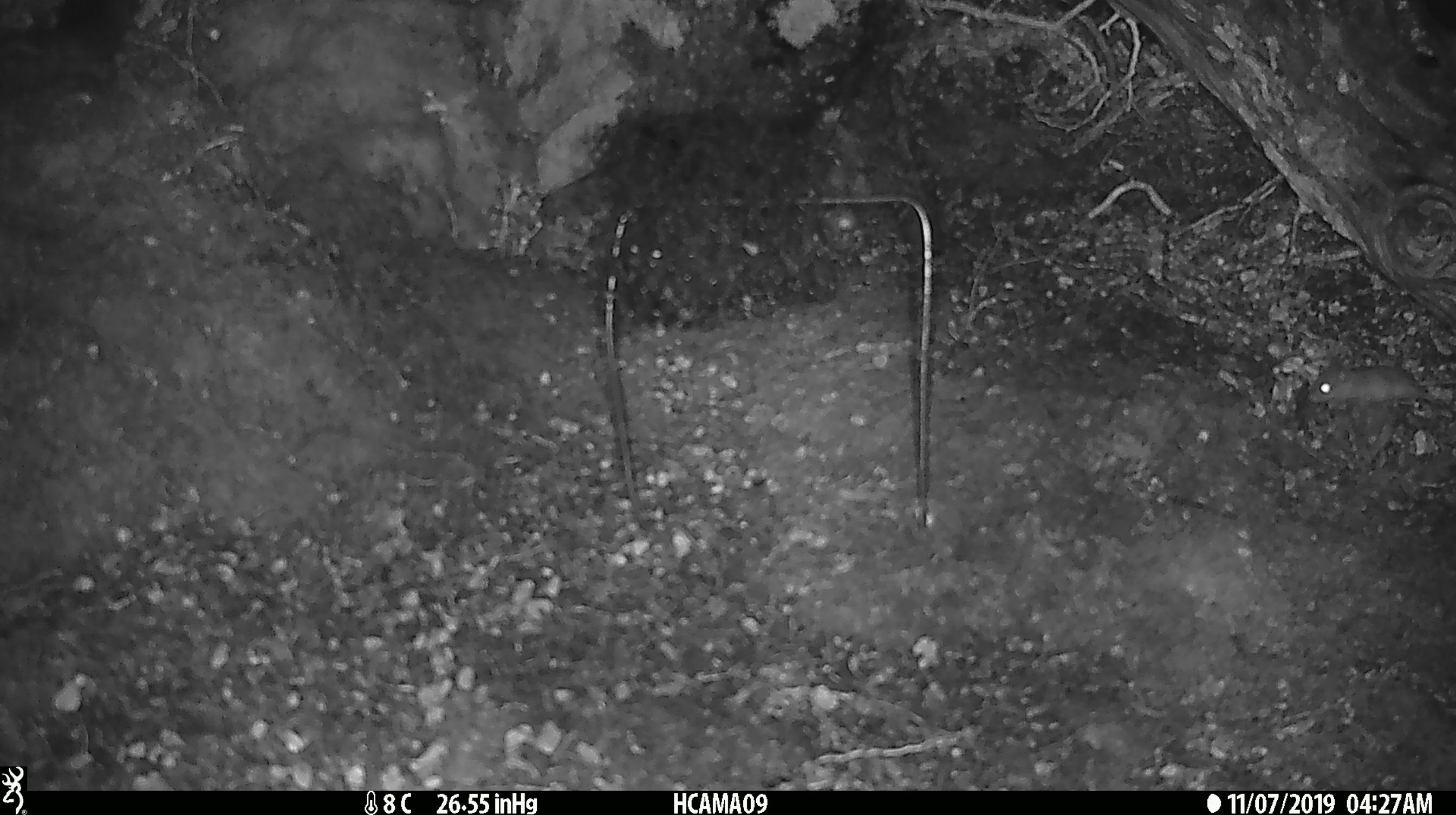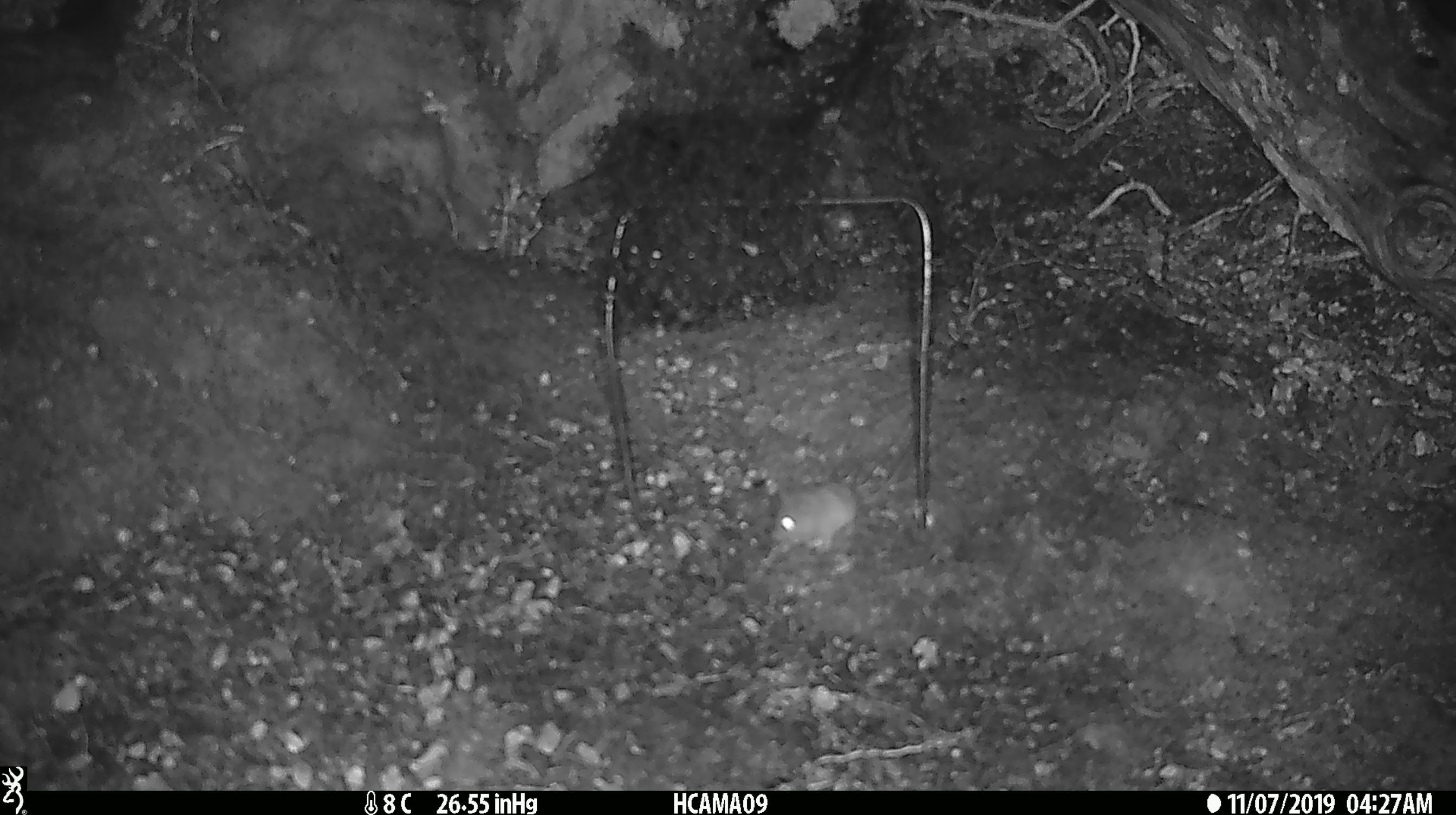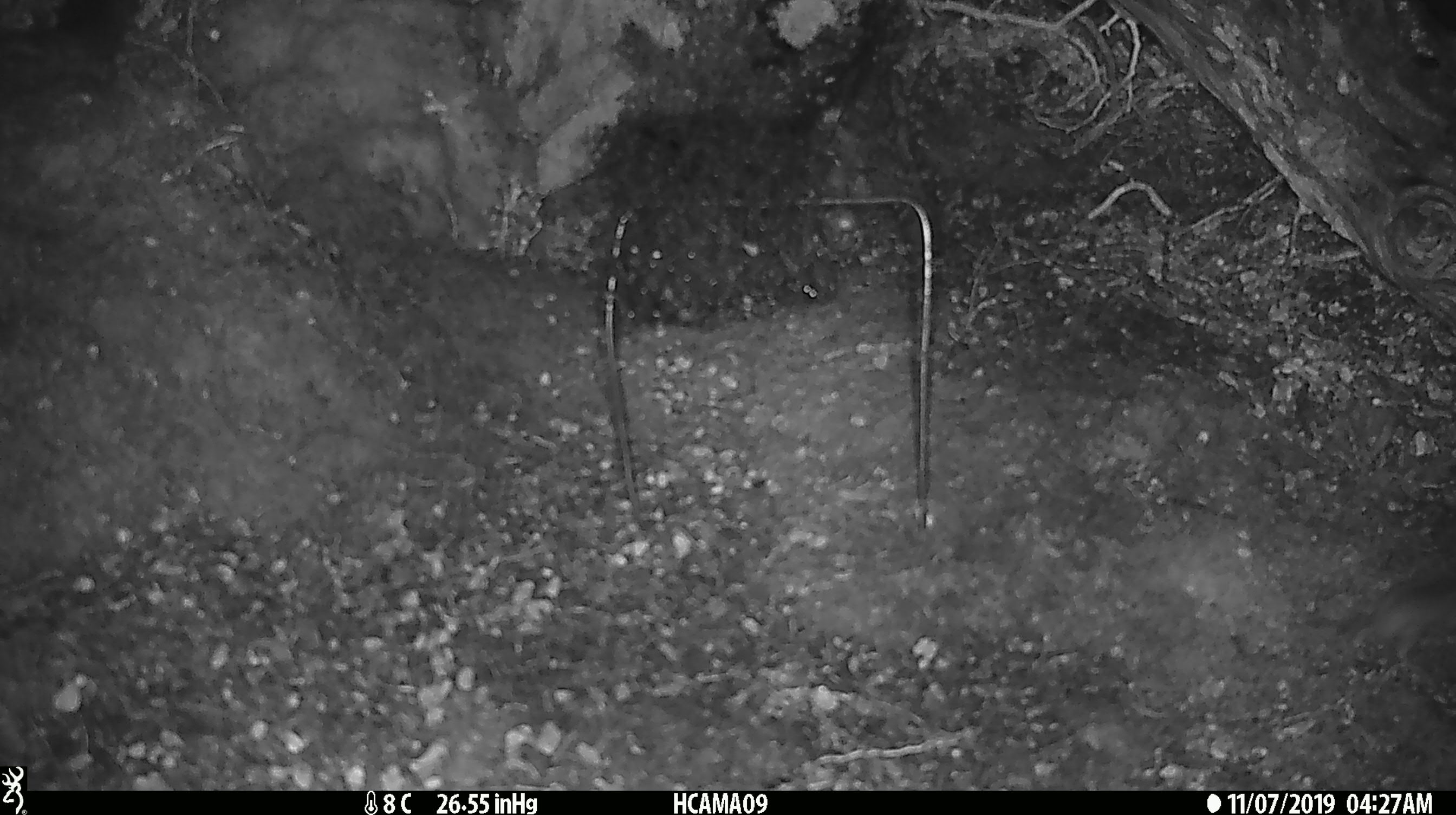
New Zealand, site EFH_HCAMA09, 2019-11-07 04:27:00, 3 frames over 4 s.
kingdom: Animalia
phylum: Chordata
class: Mammalia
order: Rodentia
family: Muridae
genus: Mus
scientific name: Mus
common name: mouse